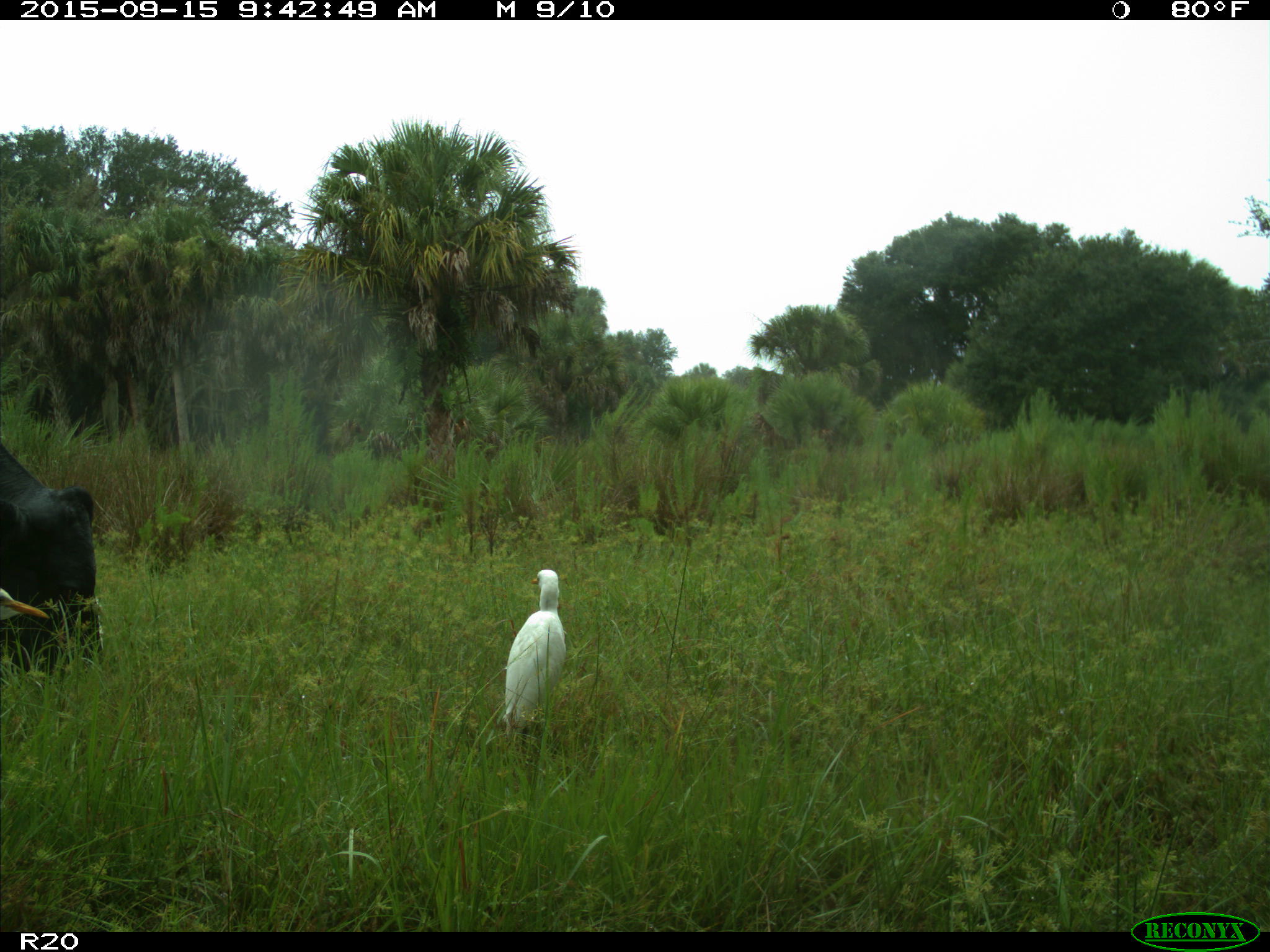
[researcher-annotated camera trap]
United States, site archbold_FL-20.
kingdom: Animalia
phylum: Chordata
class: Mammalia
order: Artiodactyla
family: Bovidae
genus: Bos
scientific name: Bos taurus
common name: domestic cow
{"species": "Bos taurus (domestic cow)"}